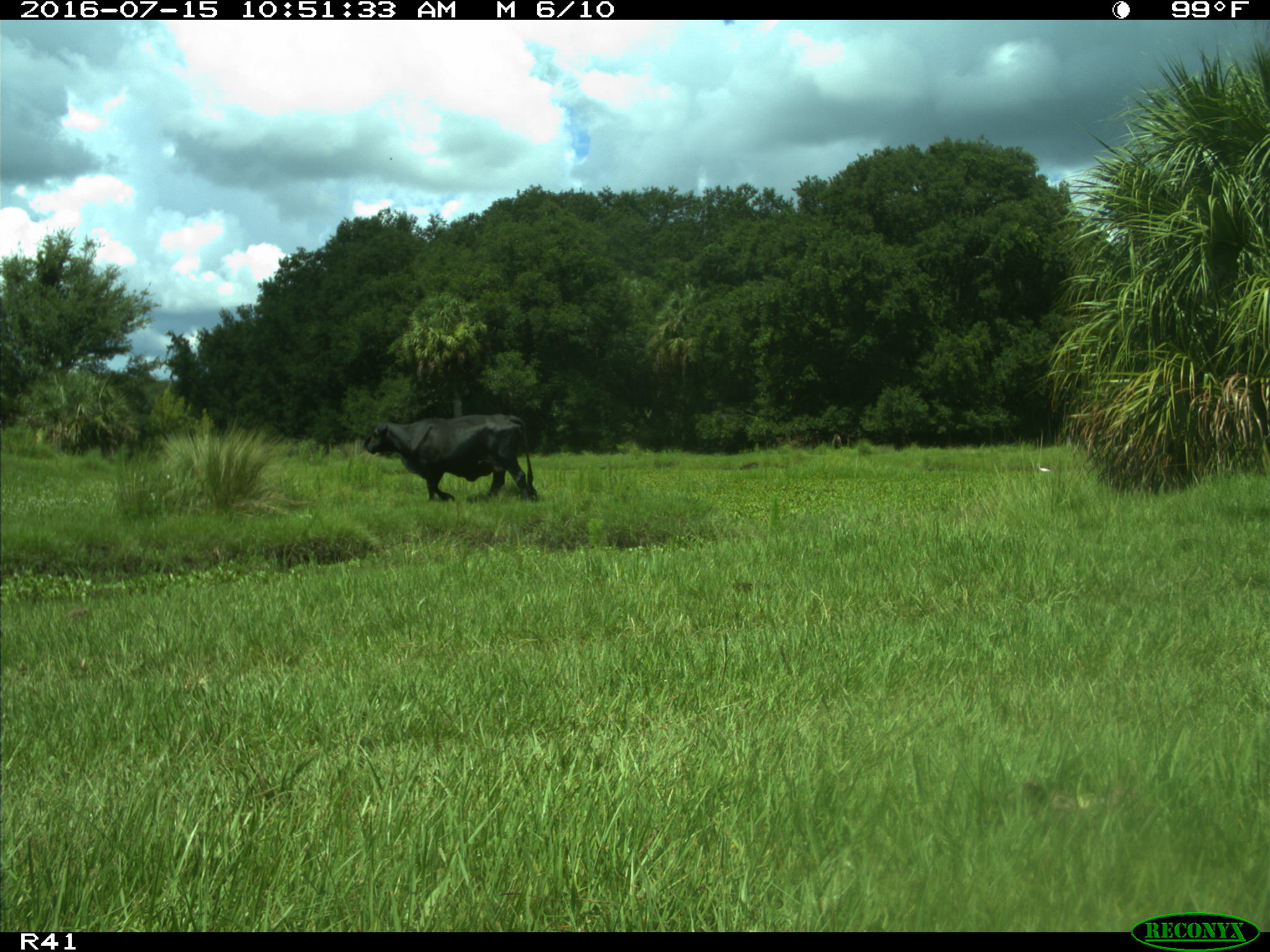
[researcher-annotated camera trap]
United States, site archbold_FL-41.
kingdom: Animalia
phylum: Chordata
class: Mammalia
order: Artiodactyla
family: Bovidae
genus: Bos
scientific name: Bos taurus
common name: domestic cow